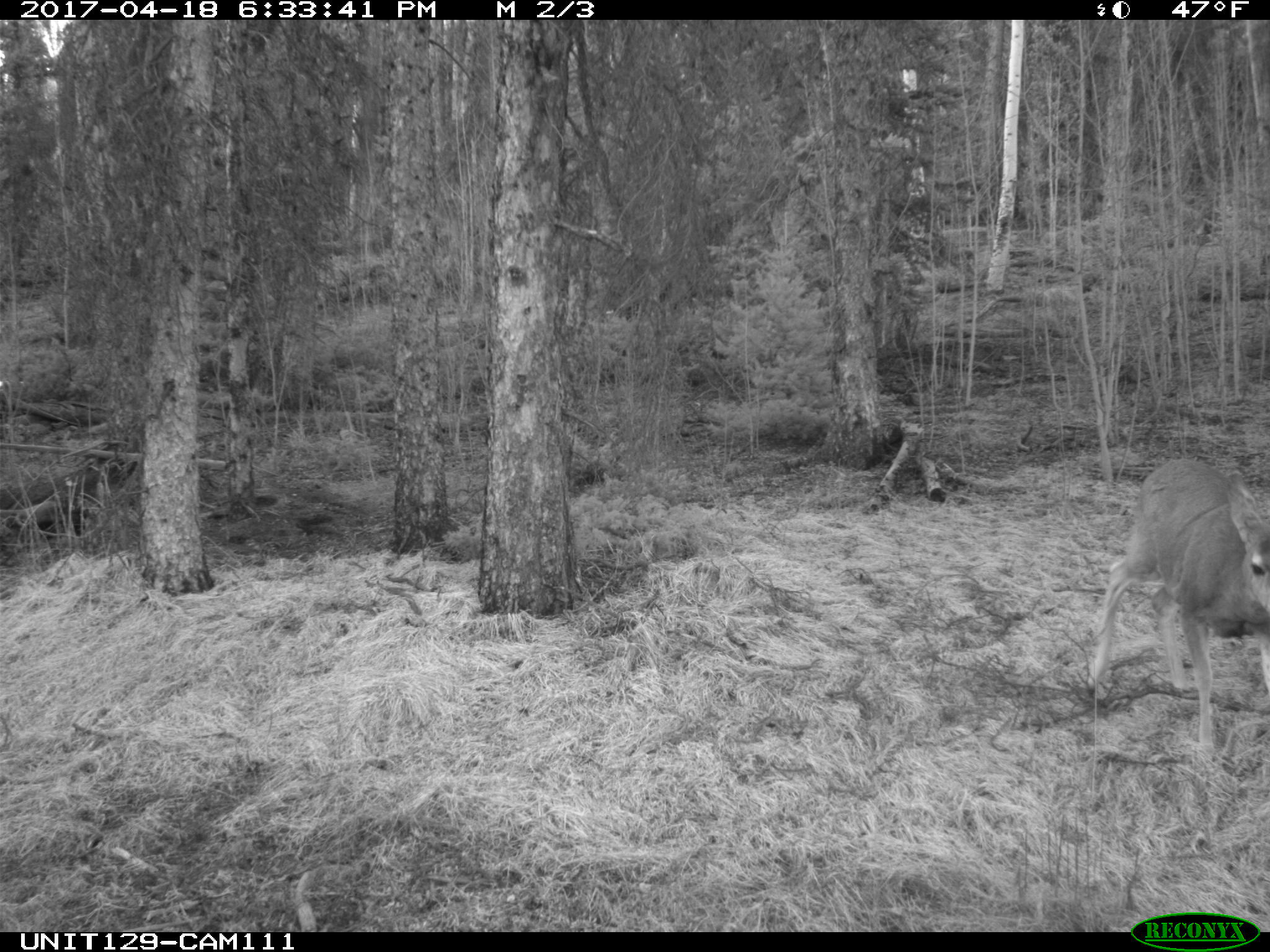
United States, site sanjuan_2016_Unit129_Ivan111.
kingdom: Animalia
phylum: Chordata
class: Mammalia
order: Artiodactyla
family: Cervidae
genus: Odocoileus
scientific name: Odocoileus hemionus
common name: mule deer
Odocoileus hemionus (mule deer).